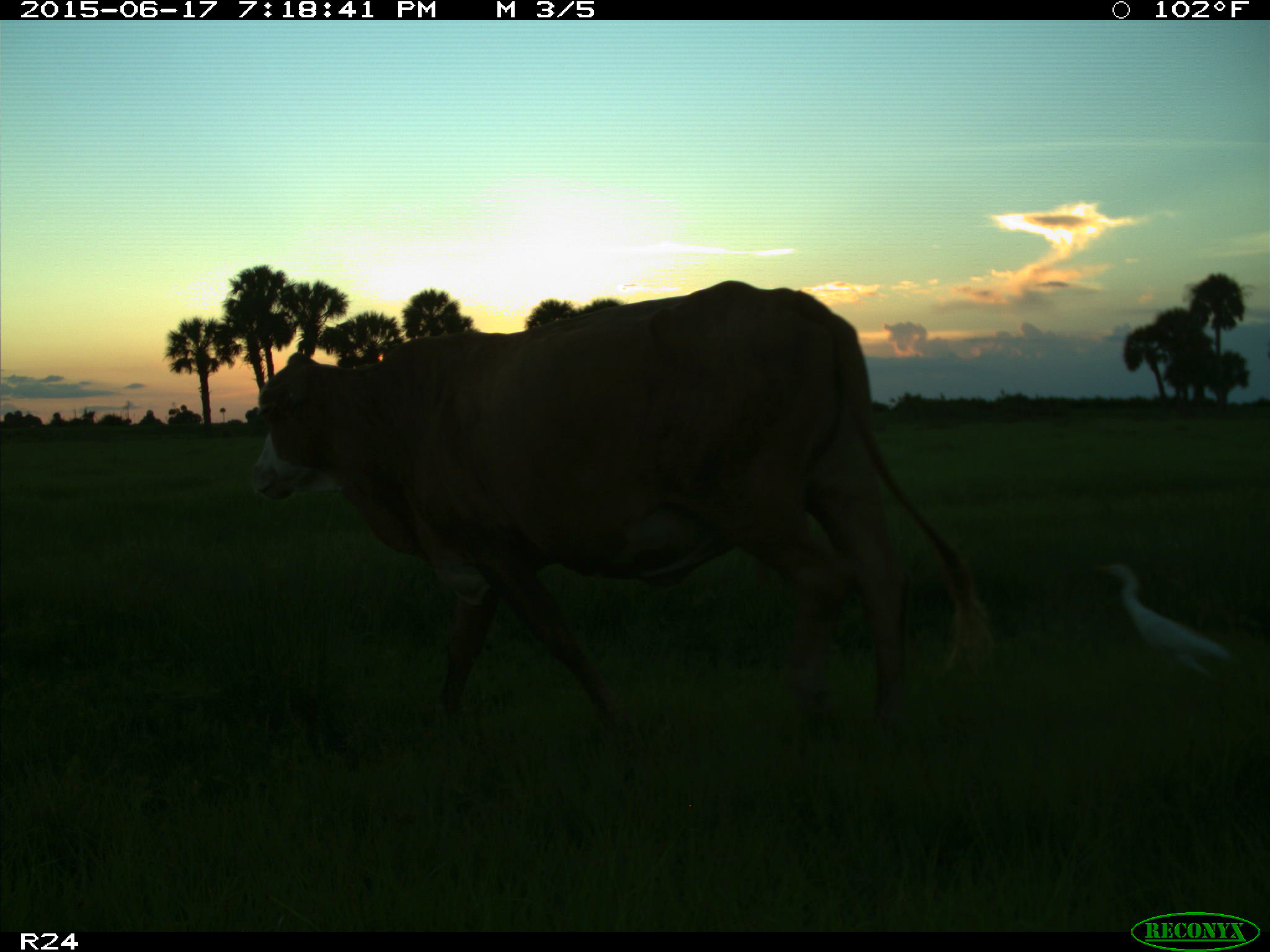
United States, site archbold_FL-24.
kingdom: Animalia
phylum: Chordata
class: Mammalia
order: Artiodactyla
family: Bovidae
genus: Bos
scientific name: Bos taurus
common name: domestic cow